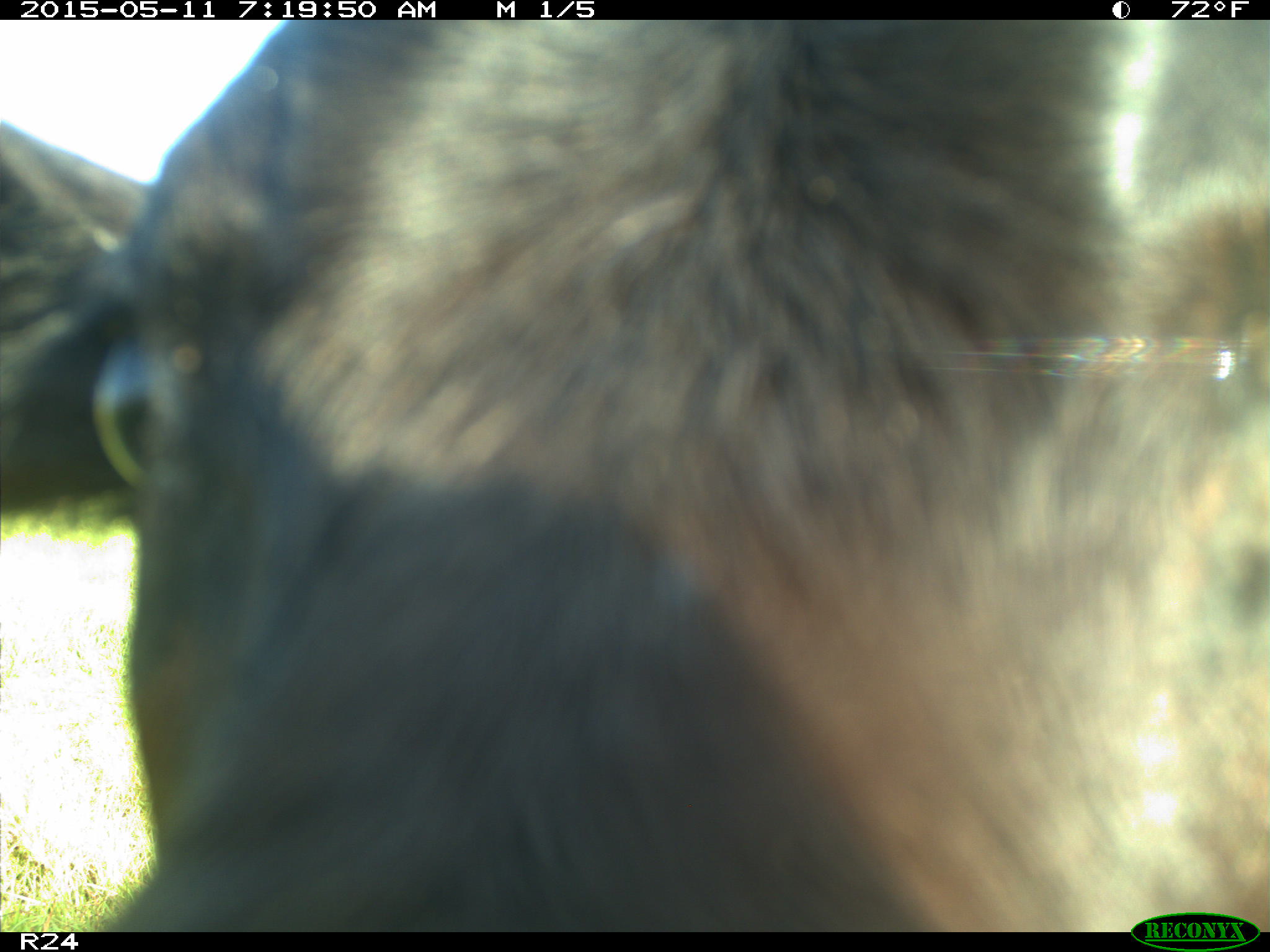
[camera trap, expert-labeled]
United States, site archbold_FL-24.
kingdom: Animalia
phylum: Chordata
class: Mammalia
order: Artiodactyla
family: Bovidae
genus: Bos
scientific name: Bos taurus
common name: domestic cow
Bos taurus (domestic cow).